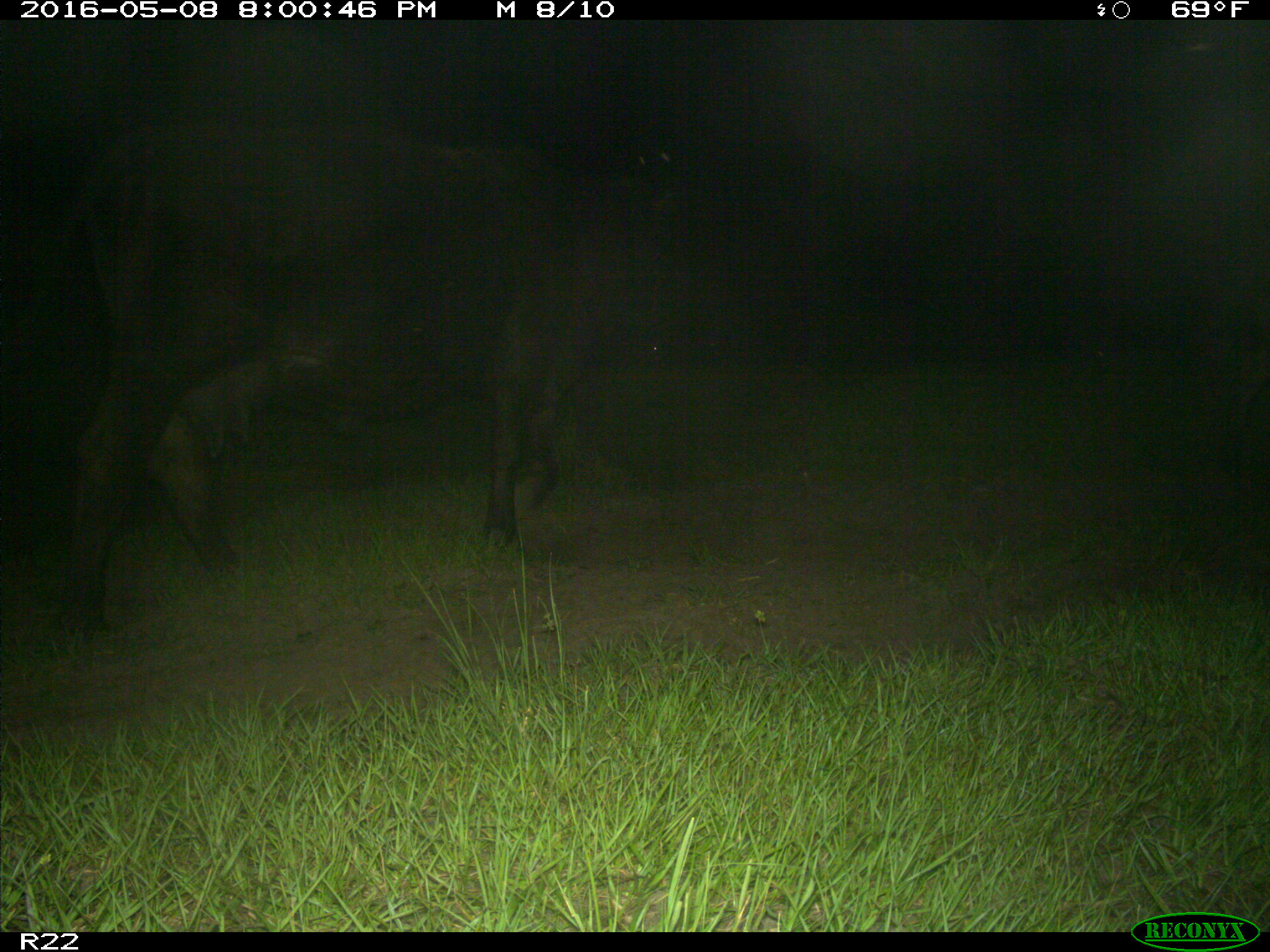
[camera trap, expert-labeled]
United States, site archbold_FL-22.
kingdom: Animalia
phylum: Chordata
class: Mammalia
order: Artiodactyla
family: Bovidae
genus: Bos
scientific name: Bos taurus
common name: domestic cow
Bos taurus (domestic cow).